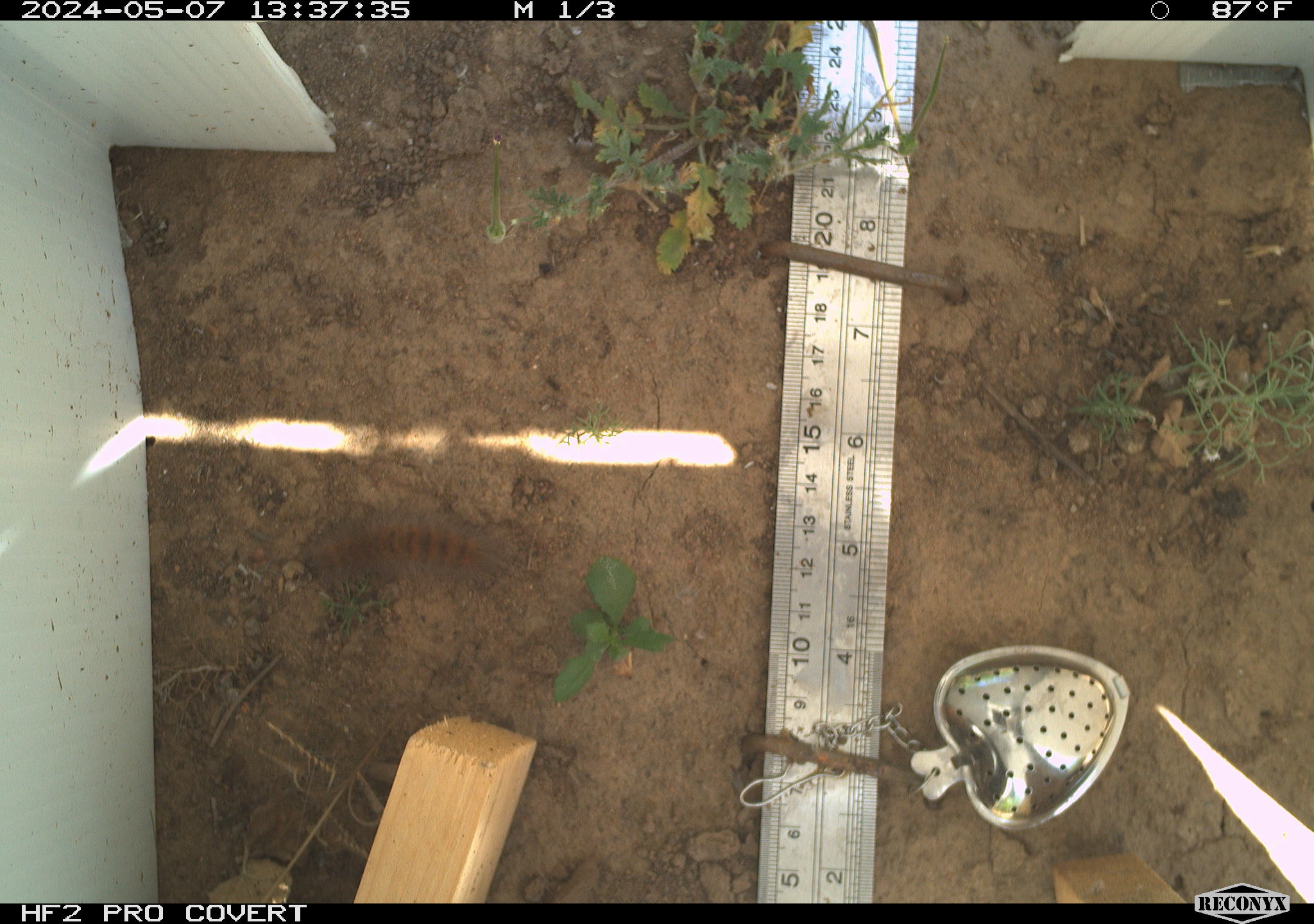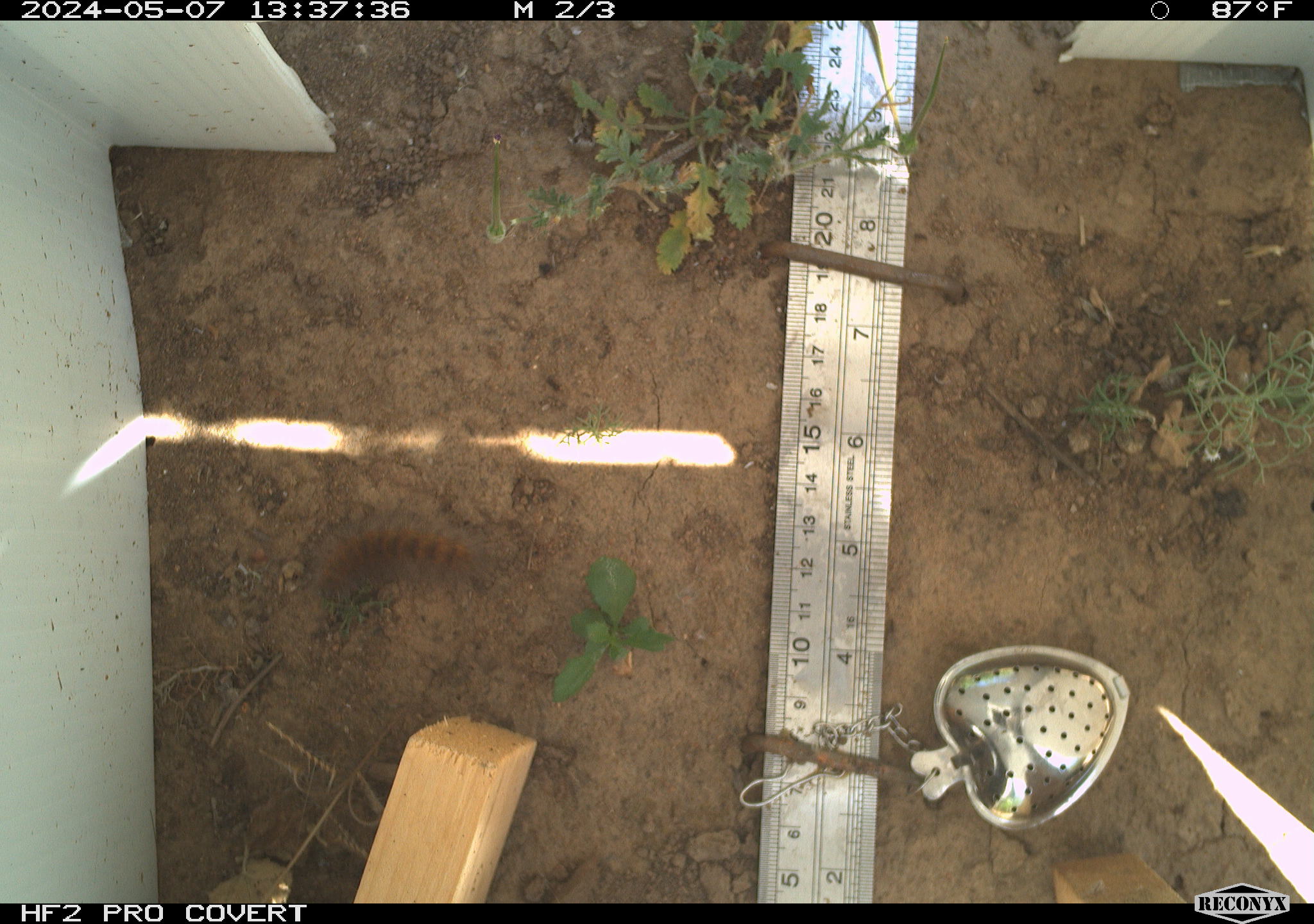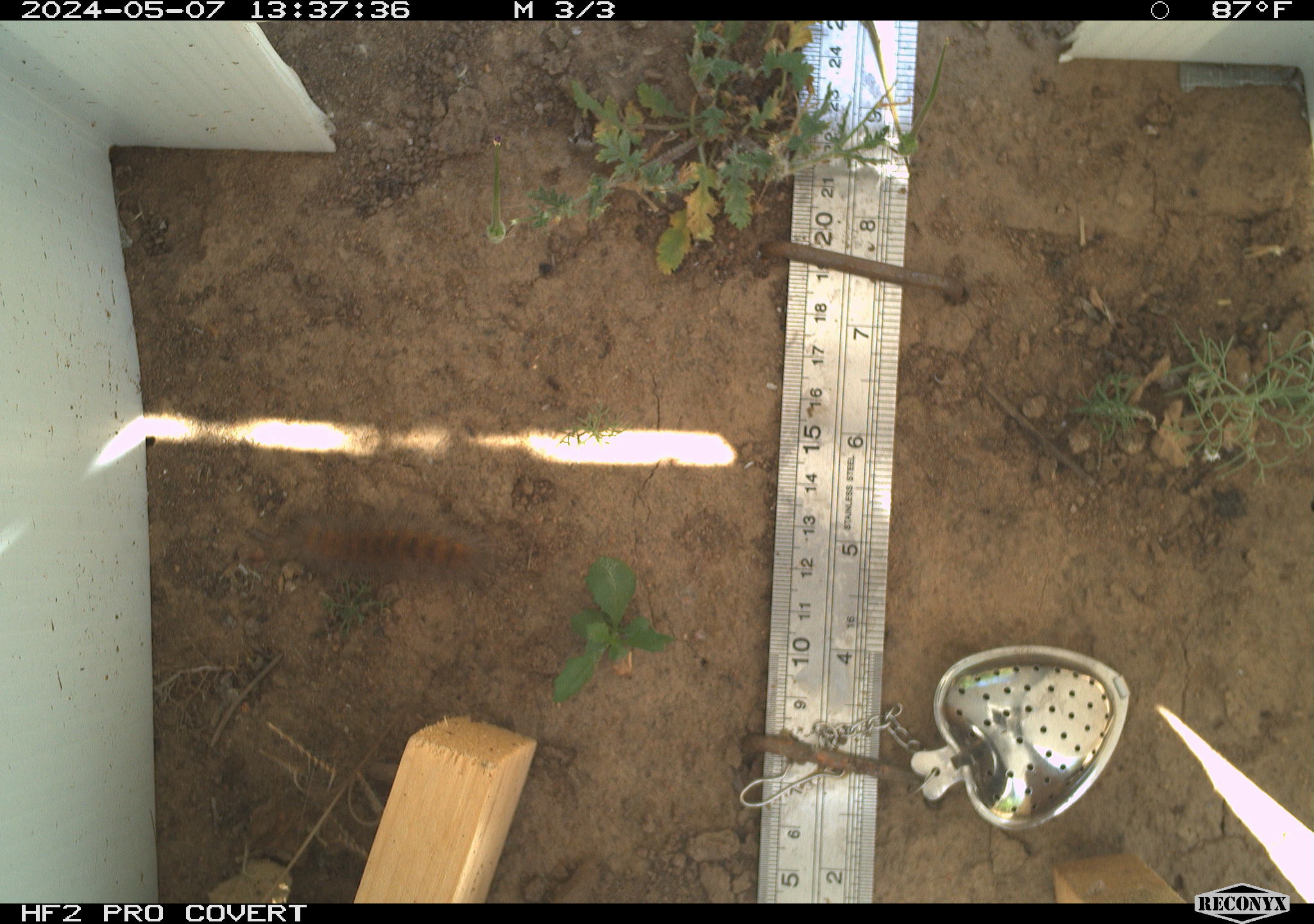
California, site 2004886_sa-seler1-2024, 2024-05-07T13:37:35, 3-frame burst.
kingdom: Animalia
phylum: Arthropoda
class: Insecta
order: Lepidoptera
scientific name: Lepidoptera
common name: butterflies and moths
Butterflies and moths (Lepidoptera).